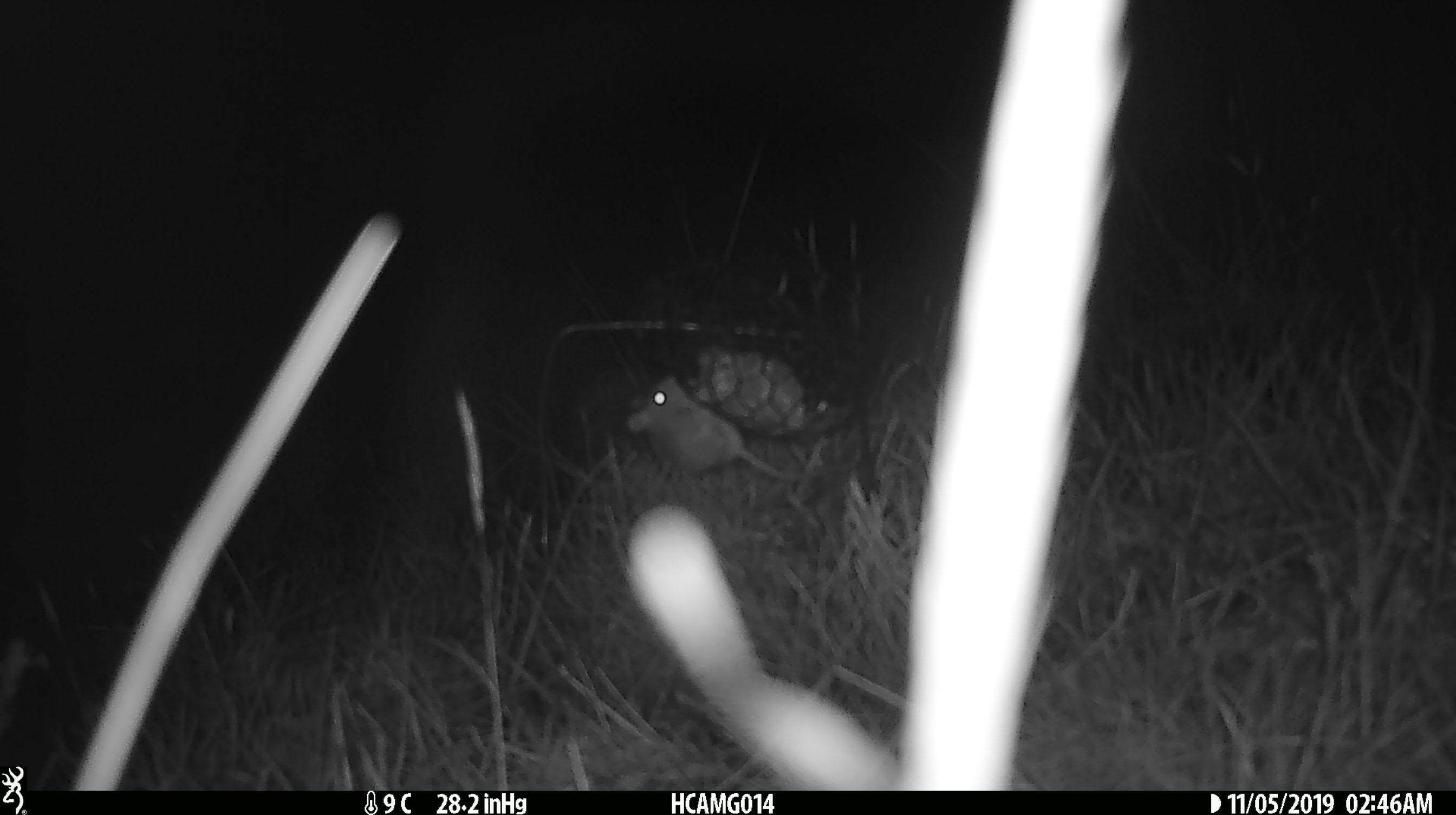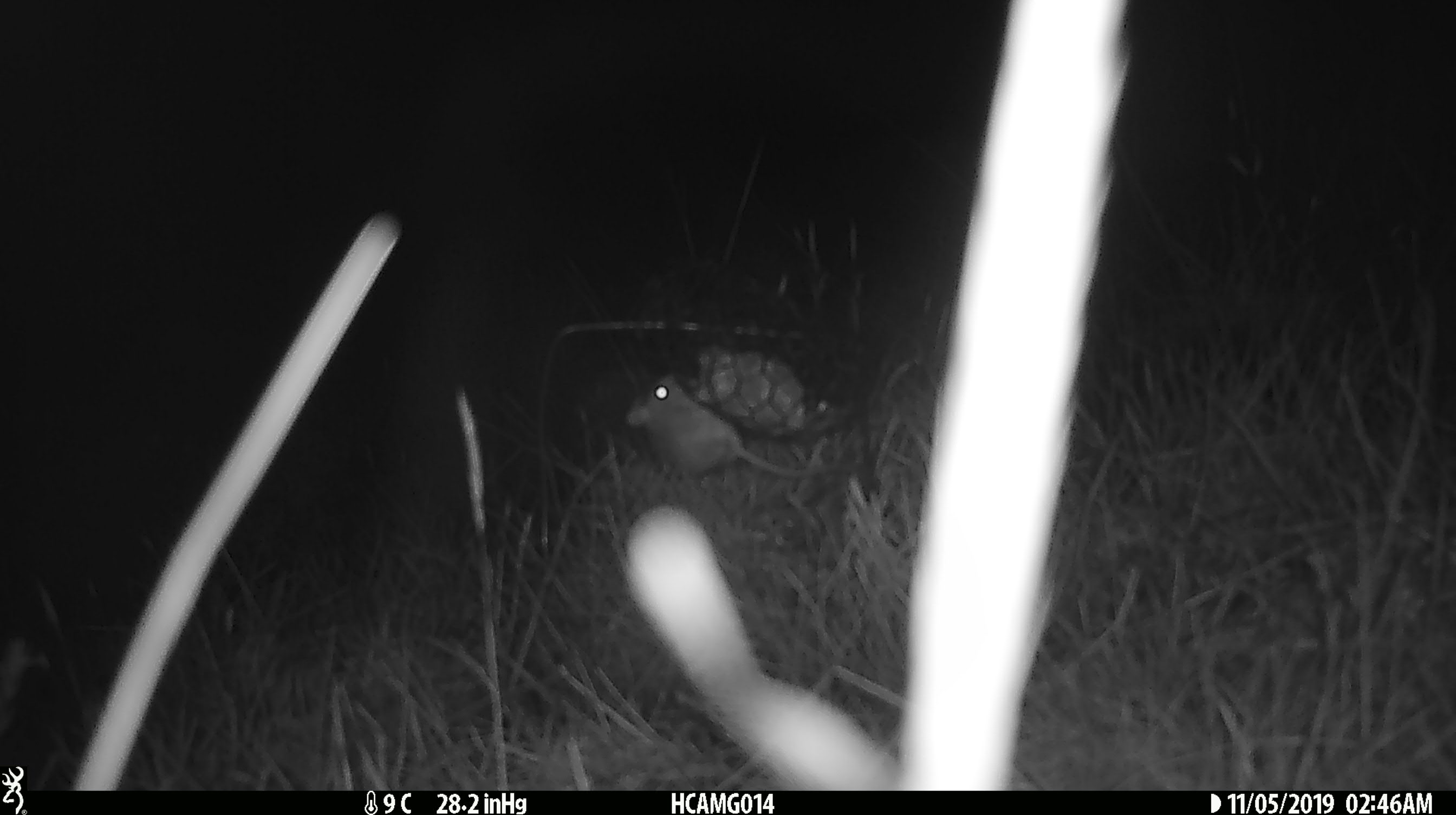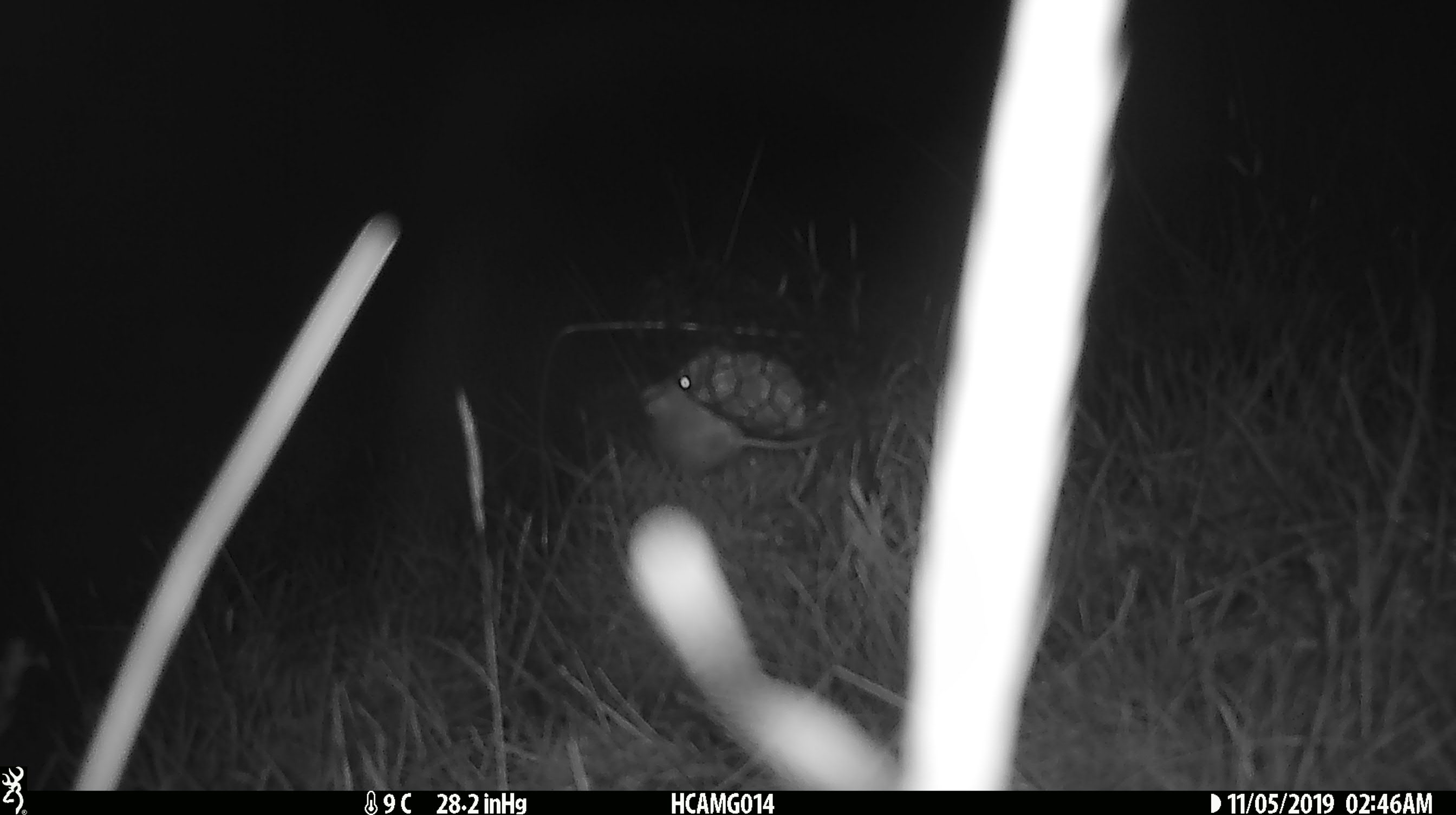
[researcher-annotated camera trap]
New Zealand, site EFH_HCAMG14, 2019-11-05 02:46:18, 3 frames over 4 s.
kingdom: Animalia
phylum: Chordata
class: Mammalia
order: Rodentia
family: Muridae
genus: Mus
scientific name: Mus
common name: mouse